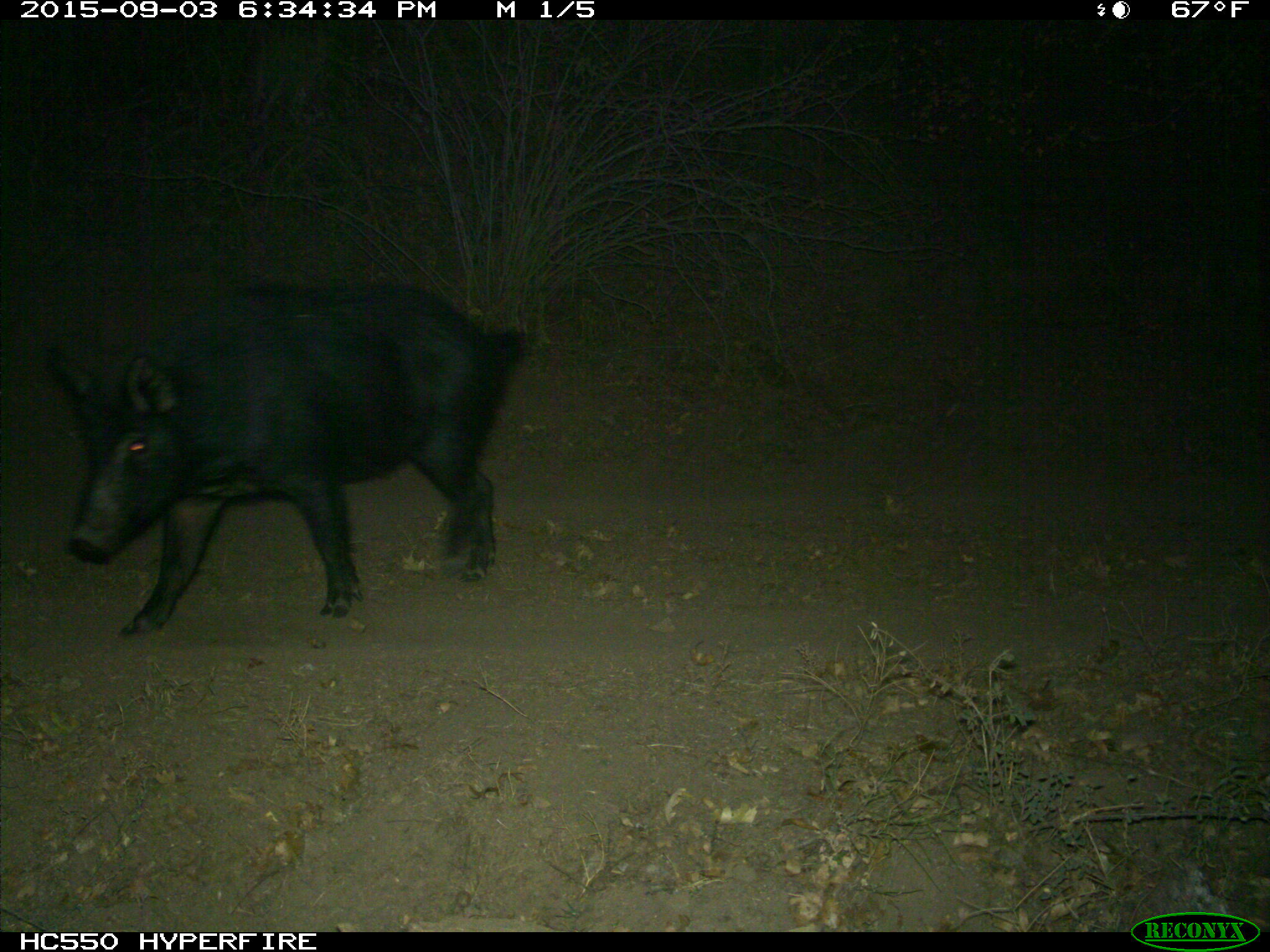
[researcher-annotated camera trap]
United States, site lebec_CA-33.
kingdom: Animalia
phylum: Chordata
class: Mammalia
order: Artiodactyla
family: Suidae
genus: Sus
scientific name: Sus scrofa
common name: wild boar